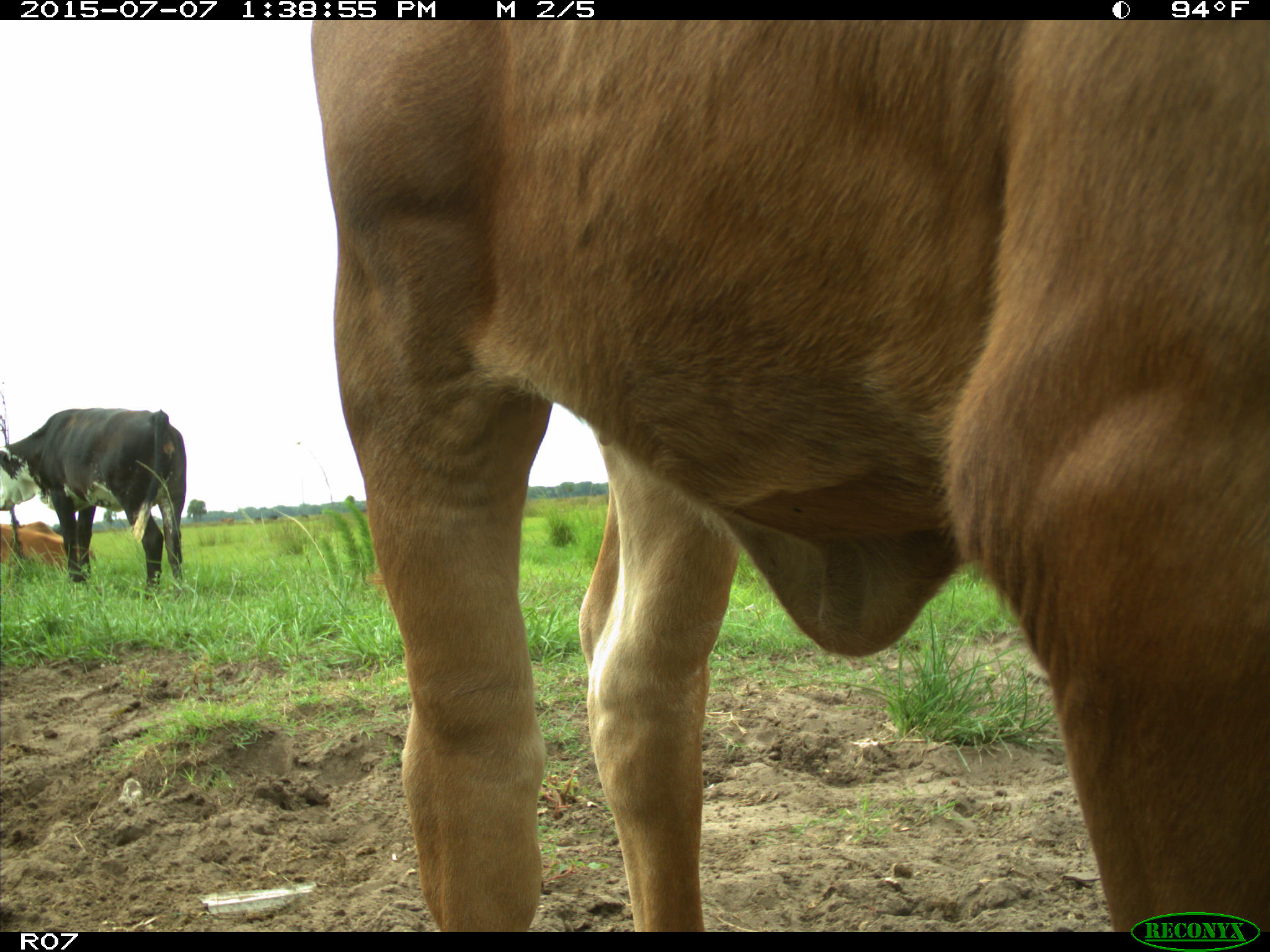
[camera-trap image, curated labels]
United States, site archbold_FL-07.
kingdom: Animalia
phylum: Chordata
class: Mammalia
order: Artiodactyla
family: Bovidae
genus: Bos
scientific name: Bos taurus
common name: domestic cow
Bos taurus (domestic cow).